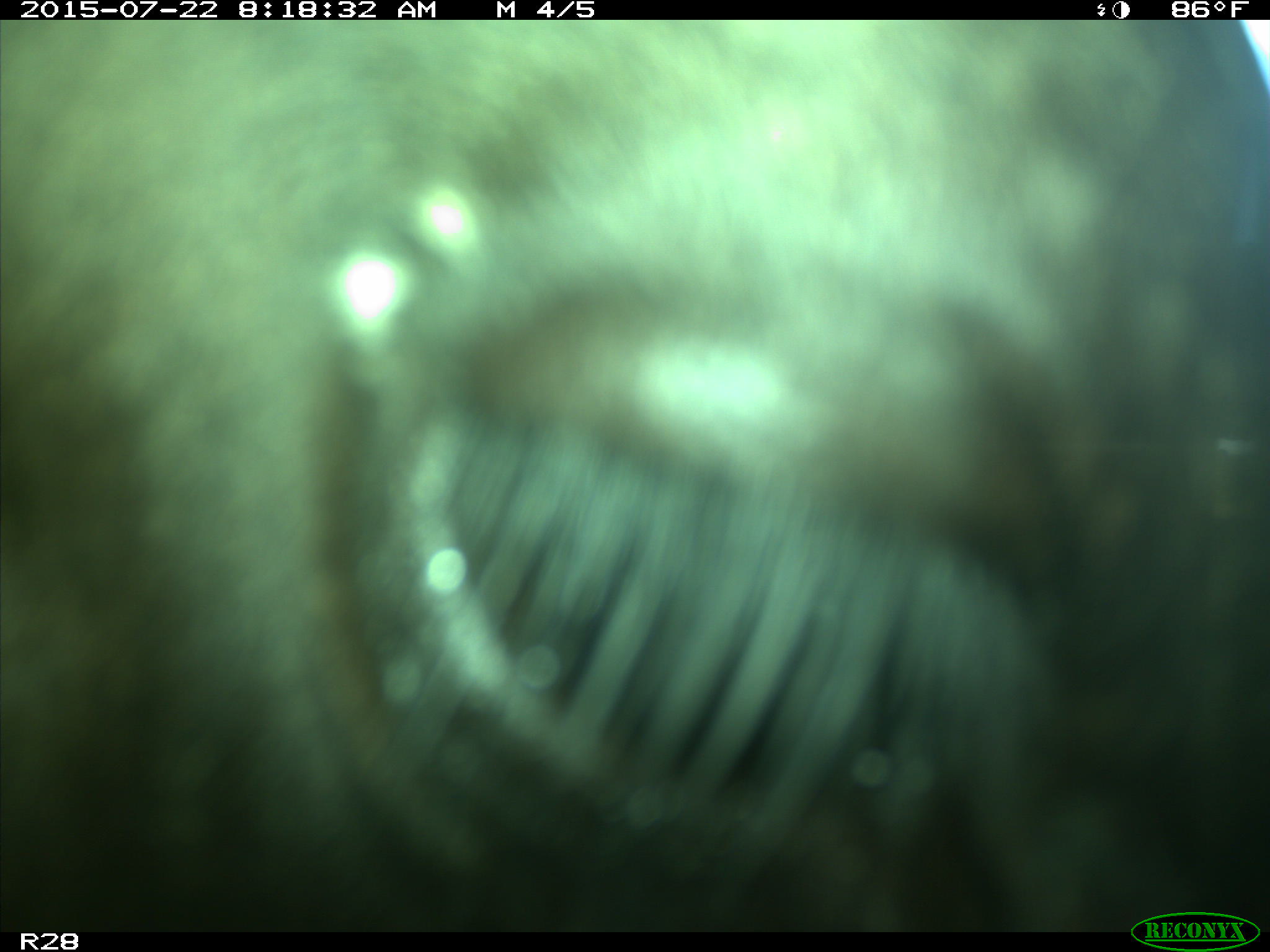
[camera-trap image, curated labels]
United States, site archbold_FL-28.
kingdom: Animalia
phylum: Chordata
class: Mammalia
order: Artiodactyla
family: Bovidae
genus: Bos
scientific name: Bos taurus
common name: domestic cow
Bos taurus (domestic cow).